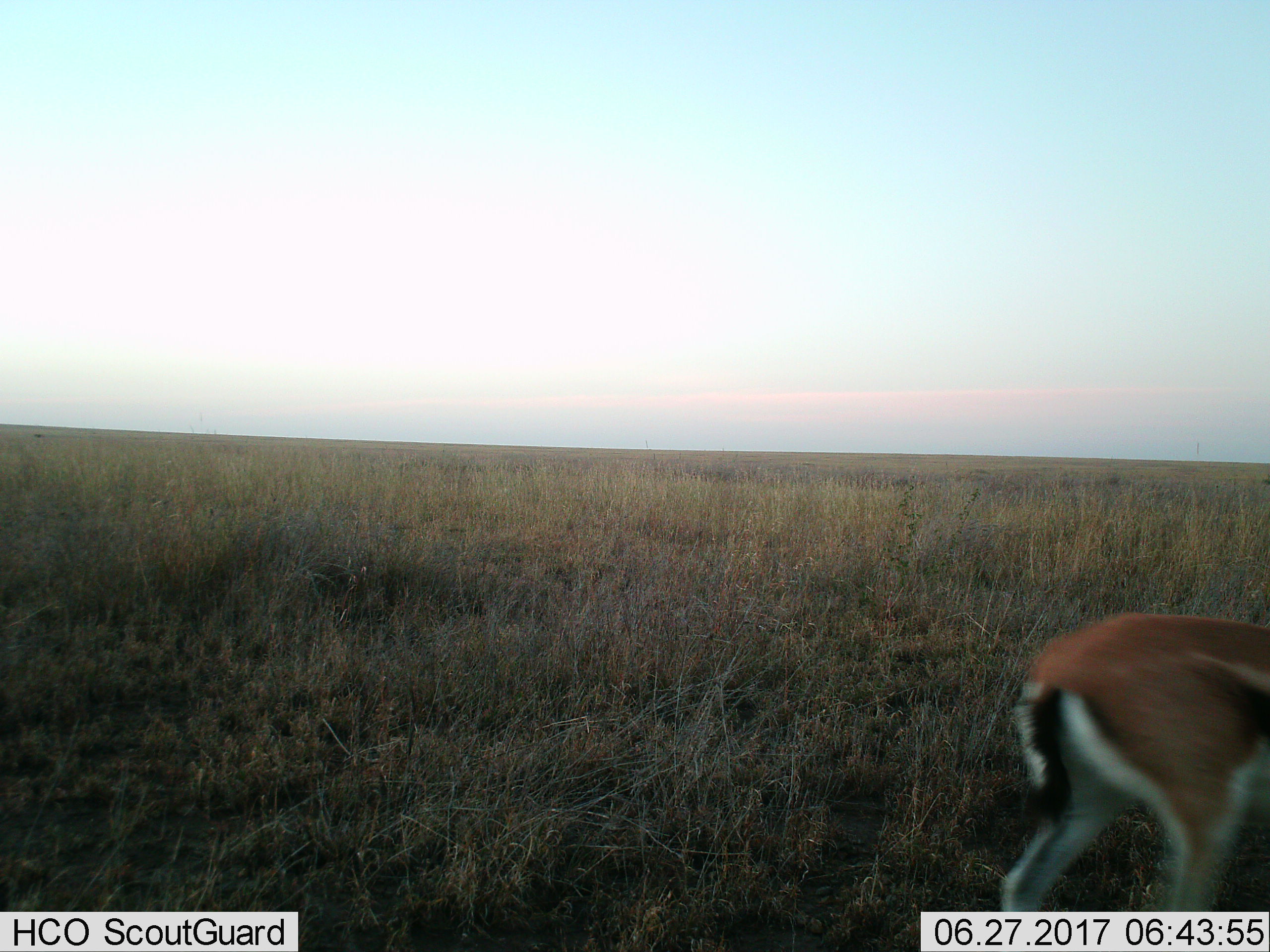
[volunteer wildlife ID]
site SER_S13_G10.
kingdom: Animalia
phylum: Chordata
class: Mammalia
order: Artiodactyla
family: Bovidae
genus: Eudorcas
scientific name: Eudorcas thomsonii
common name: thomson's gazelle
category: gazellethomsons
Gazellethomsons (thomson's gazelle) (Eudorcas thomsonii), count 1. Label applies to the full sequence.